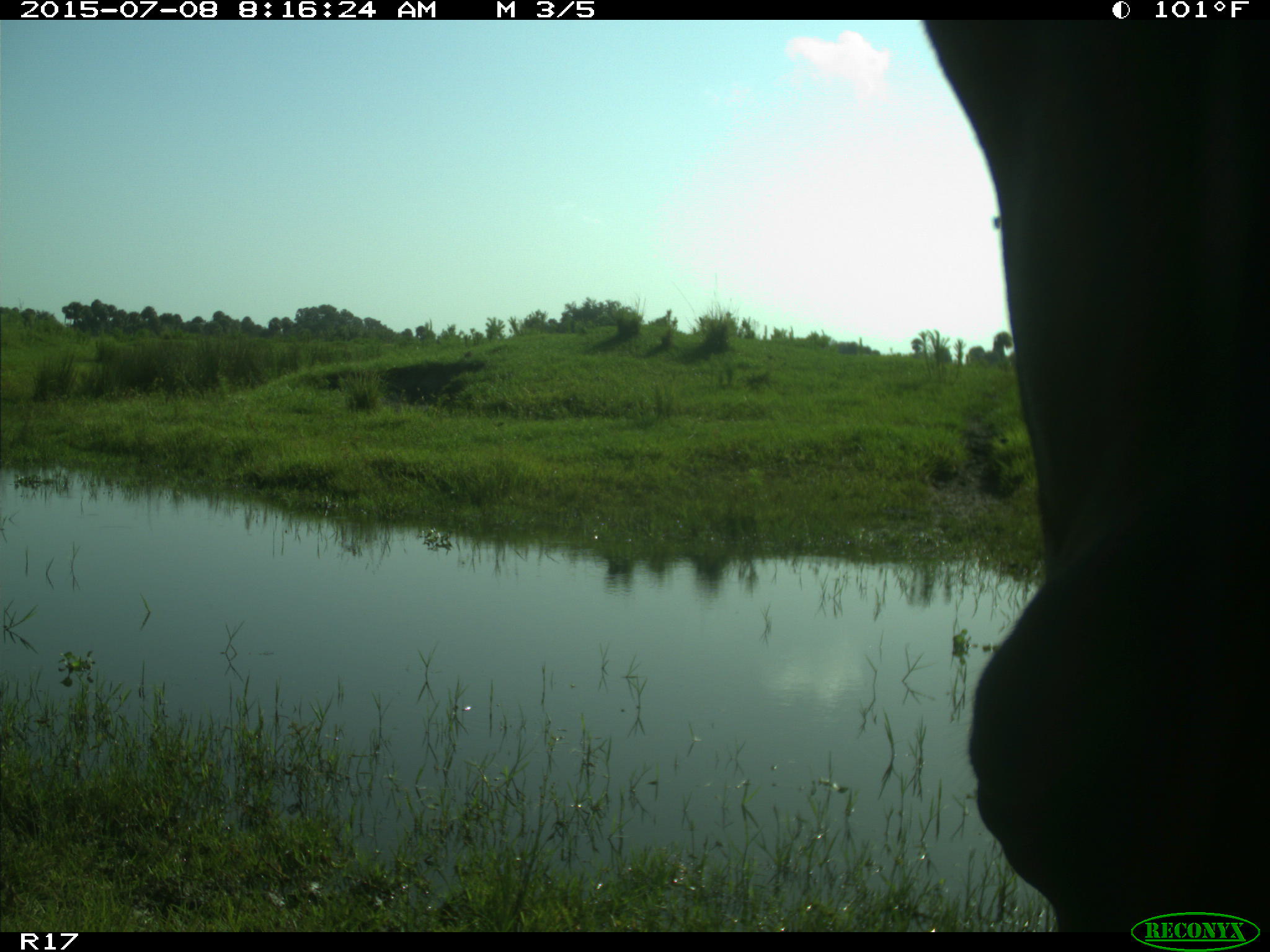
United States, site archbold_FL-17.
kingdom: Animalia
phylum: Chordata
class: Mammalia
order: Artiodactyla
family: Bovidae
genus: Bos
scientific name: Bos taurus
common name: domestic cow